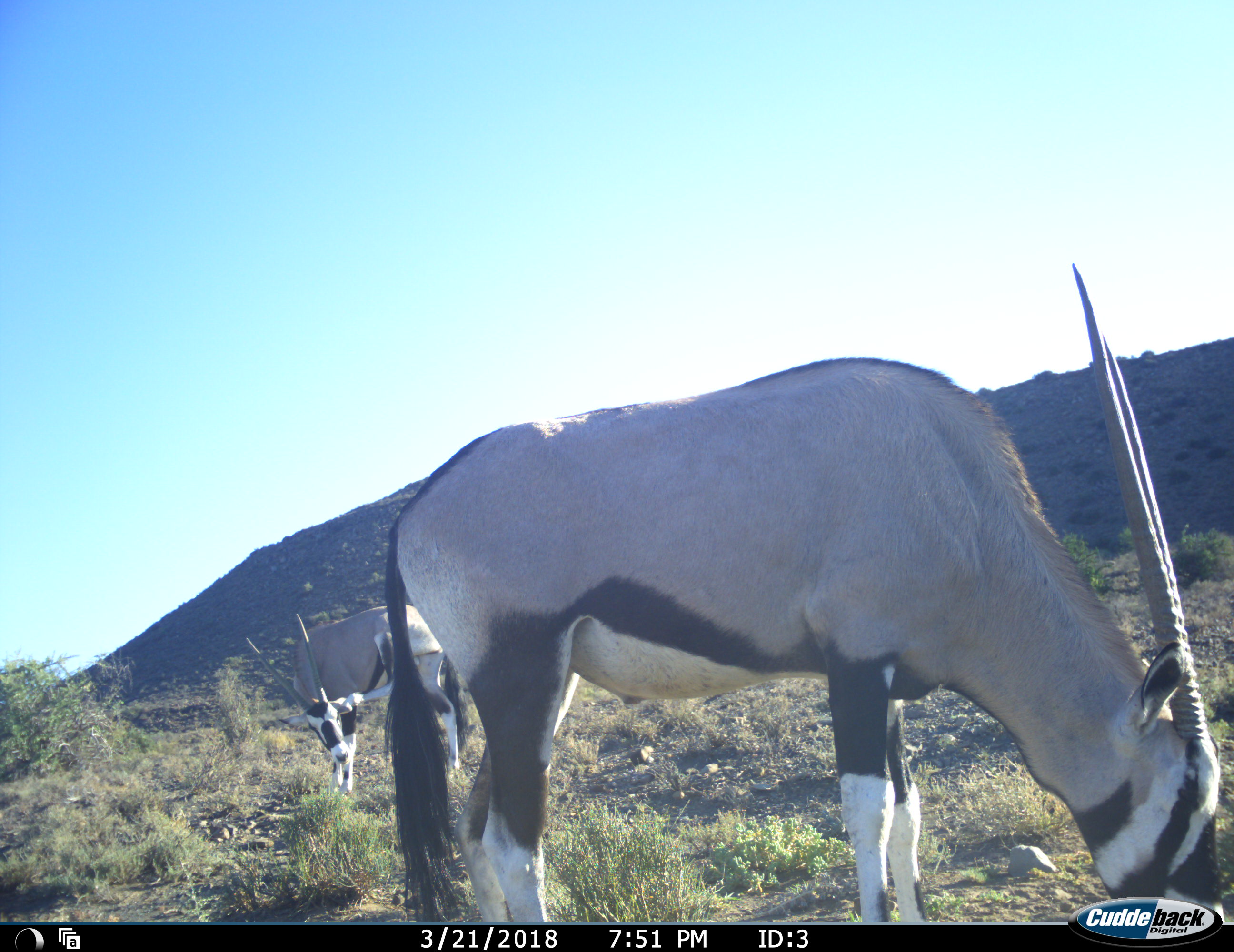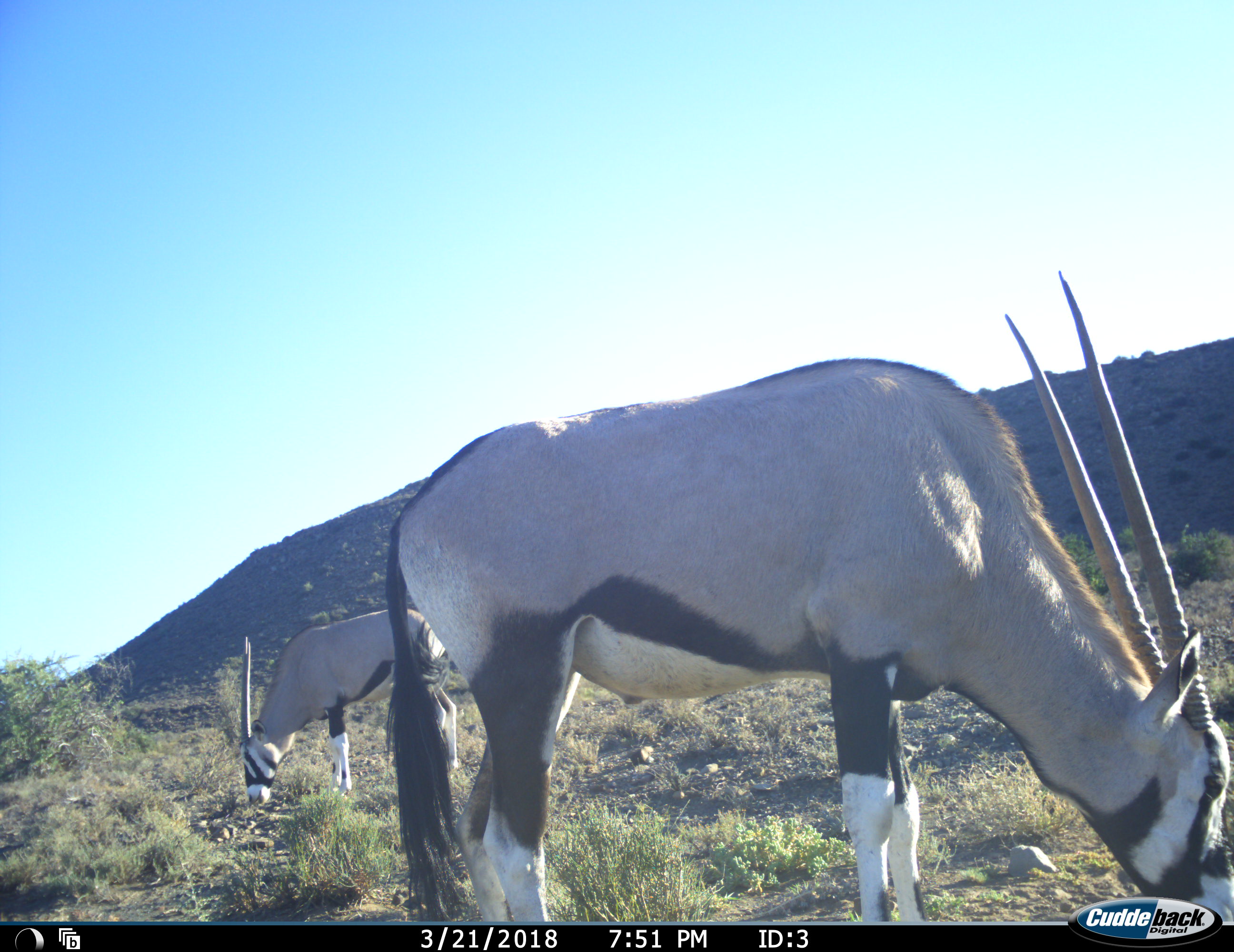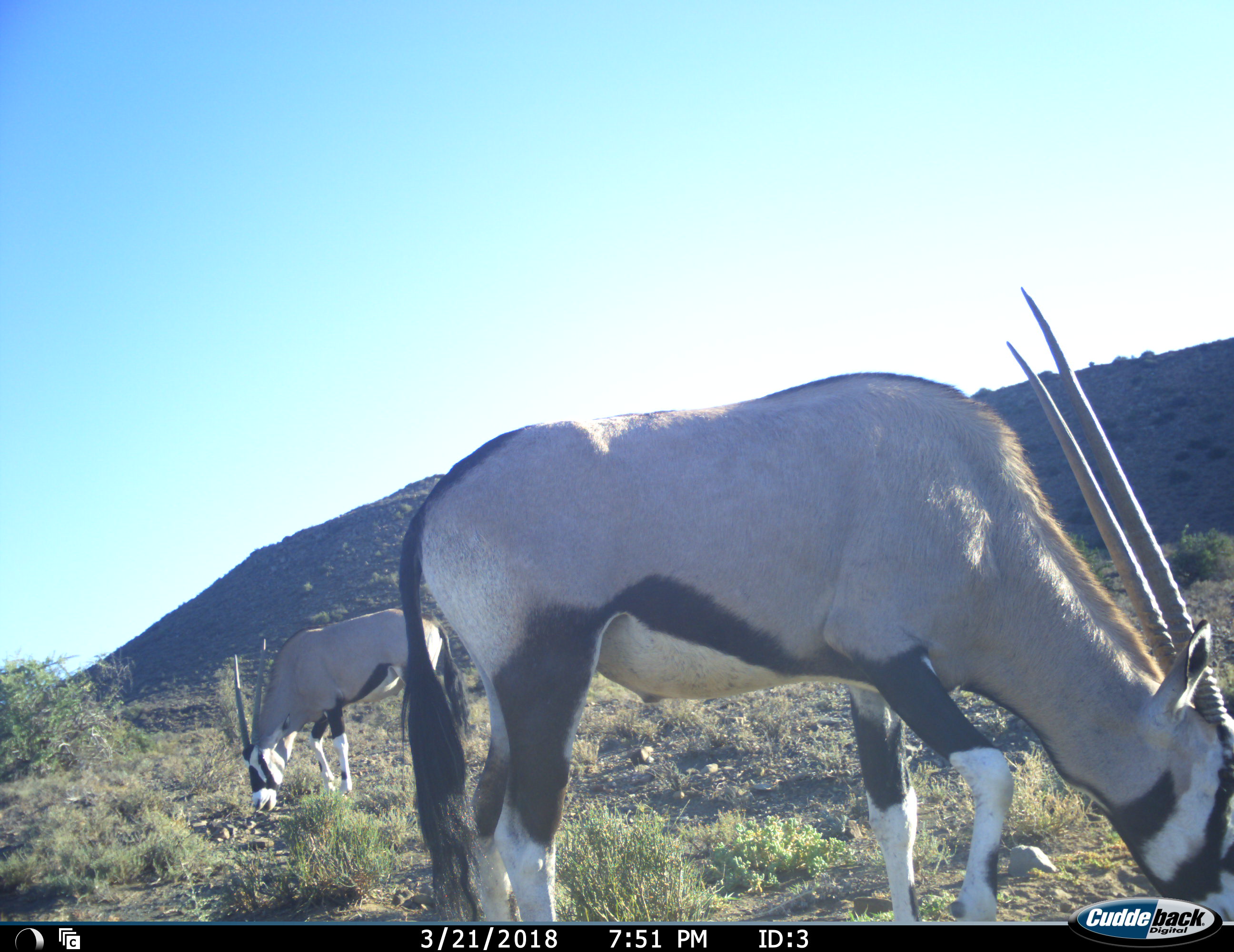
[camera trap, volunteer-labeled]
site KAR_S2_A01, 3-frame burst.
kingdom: Animalia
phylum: Chordata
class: Mammalia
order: Artiodactyla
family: Bovidae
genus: Oryx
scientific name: Oryx gazella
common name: gemsbok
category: oryx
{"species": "oryx (gemsbok) (Oryx gazella)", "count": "2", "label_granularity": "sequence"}